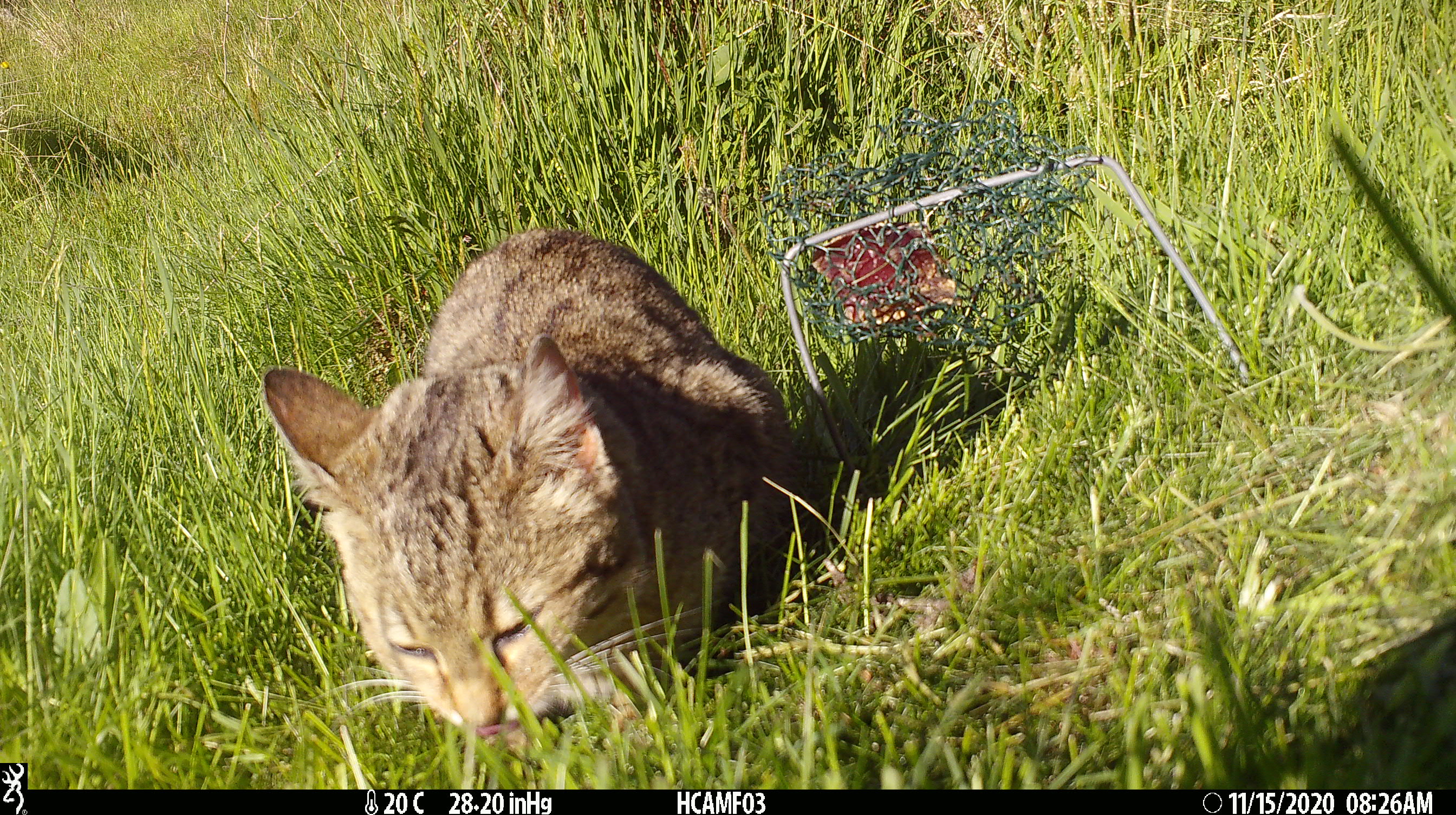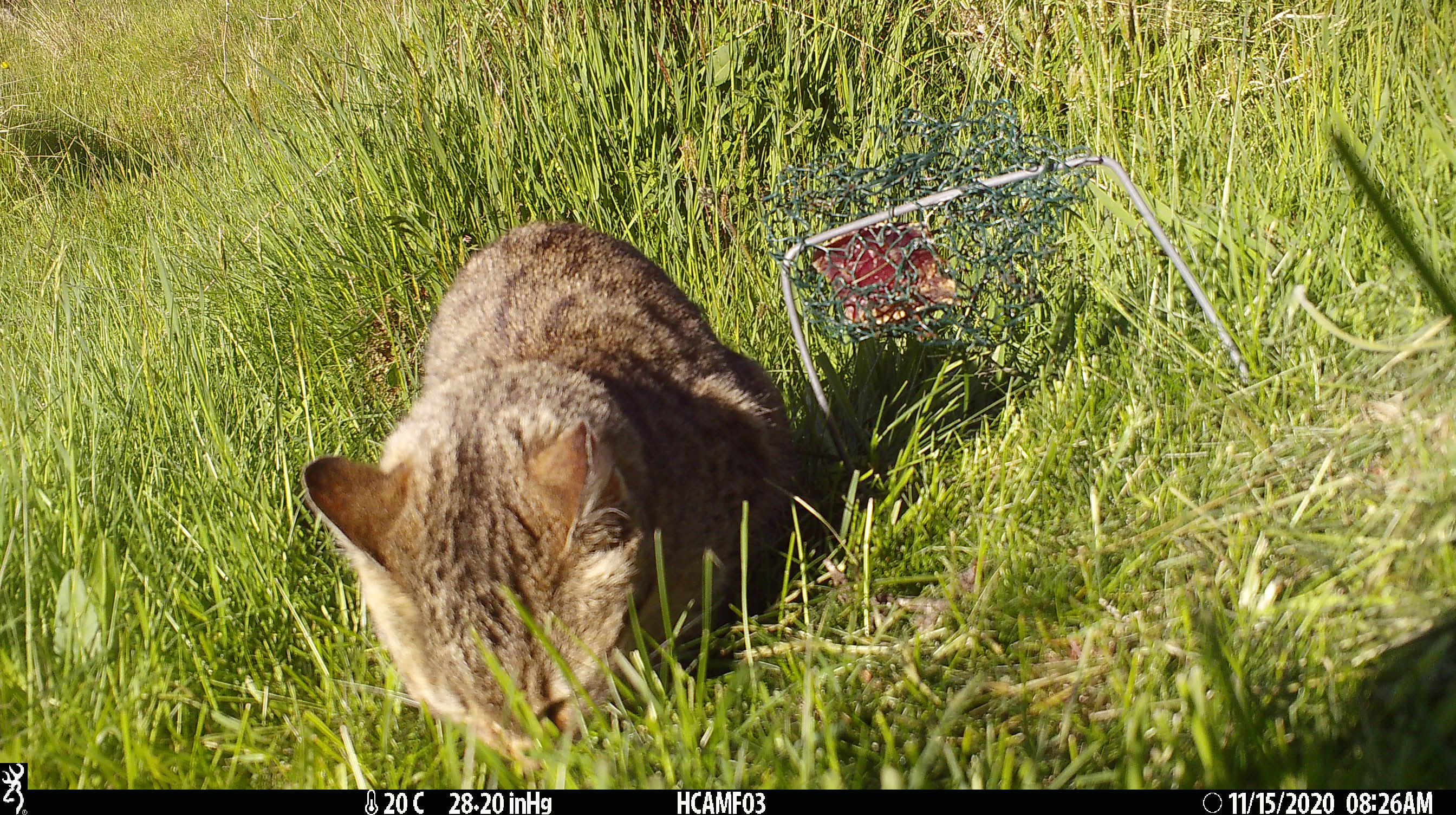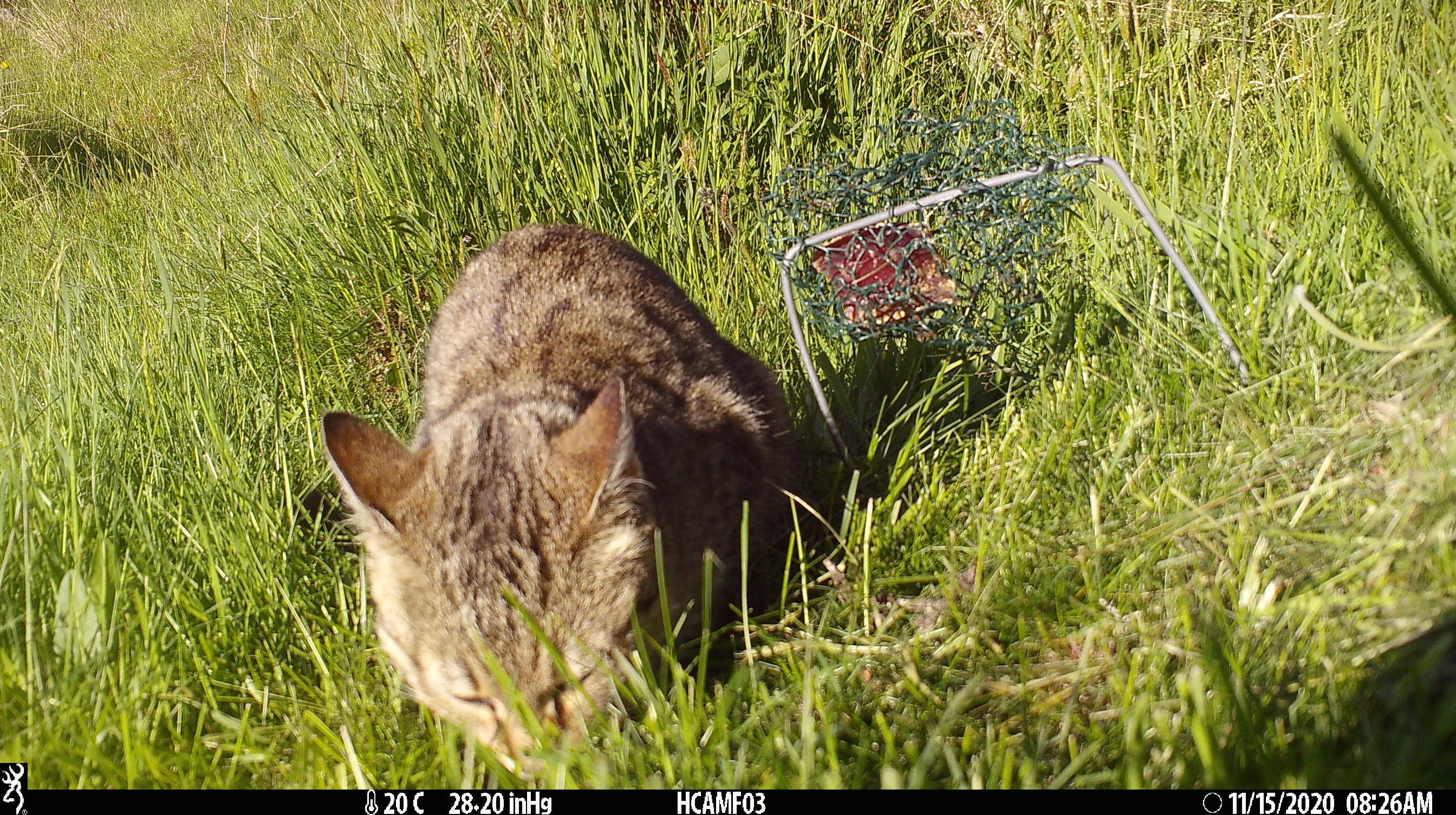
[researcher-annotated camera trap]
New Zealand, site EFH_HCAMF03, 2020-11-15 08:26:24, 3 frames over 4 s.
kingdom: Animalia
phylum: Chordata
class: Mammalia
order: Carnivora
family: Felidae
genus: Felis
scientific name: Felis catus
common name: domestic cat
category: cat